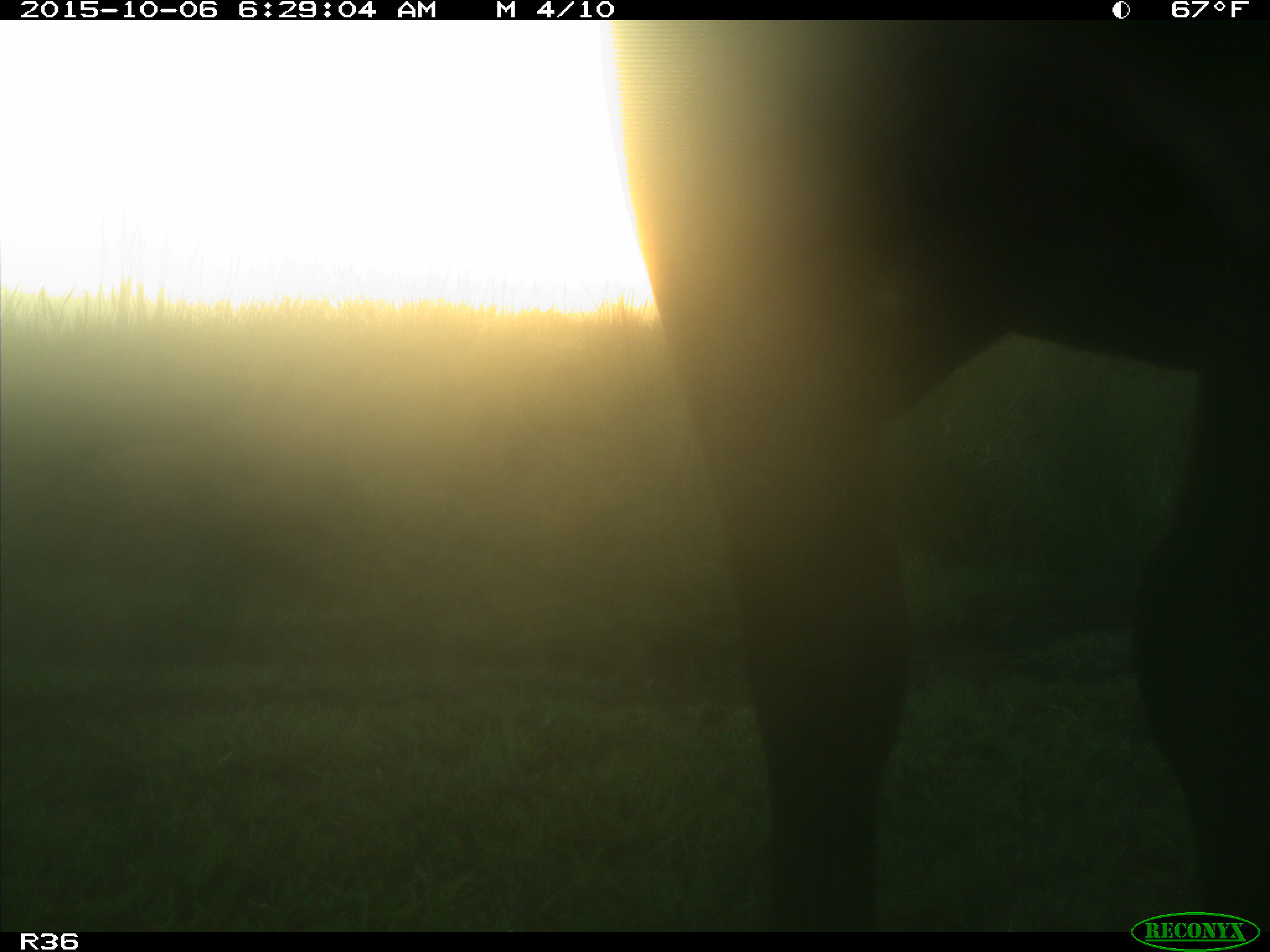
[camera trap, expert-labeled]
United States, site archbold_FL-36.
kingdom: Animalia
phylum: Chordata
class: Mammalia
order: Artiodactyla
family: Bovidae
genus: Bos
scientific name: Bos taurus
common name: domestic cow